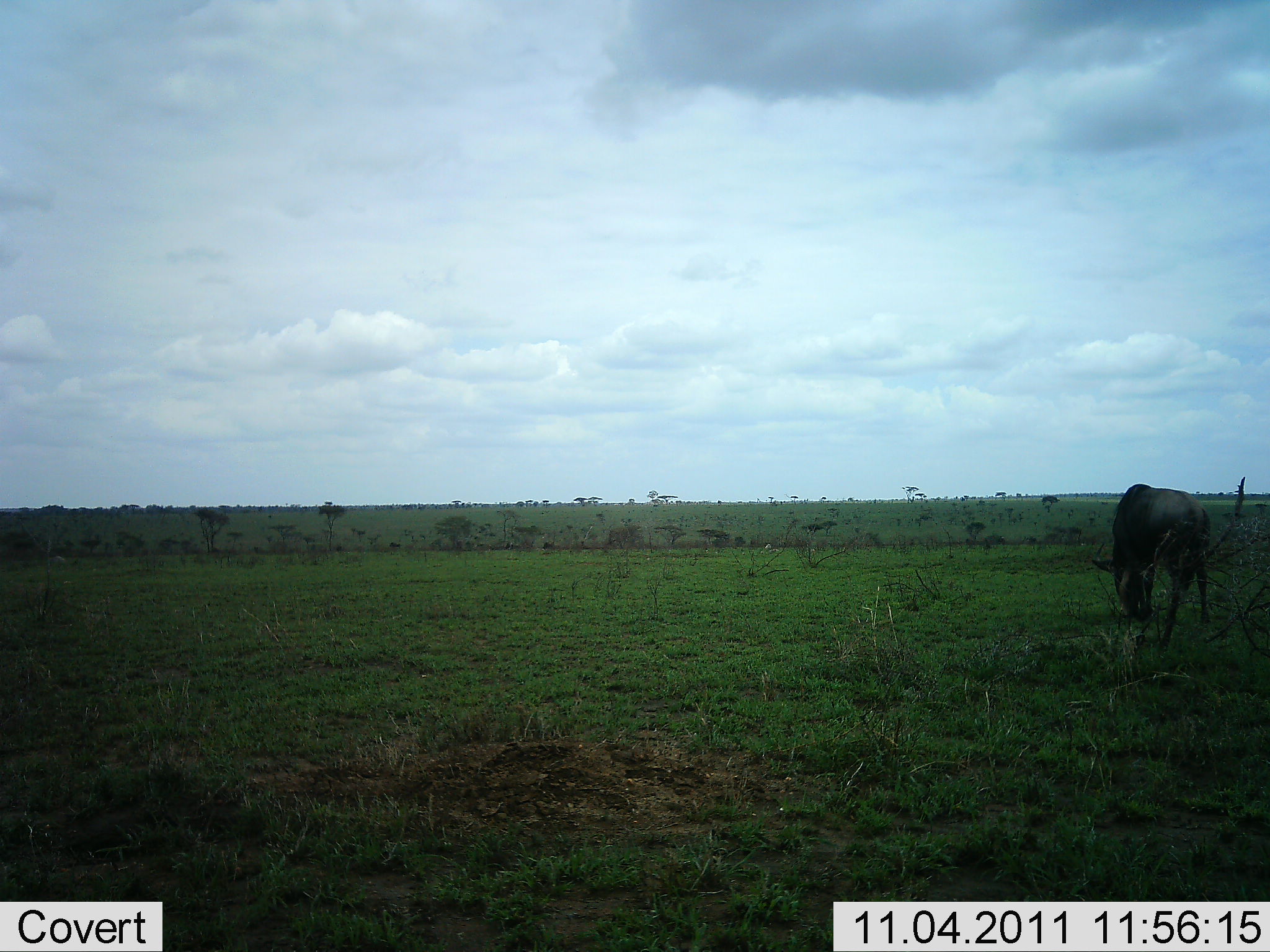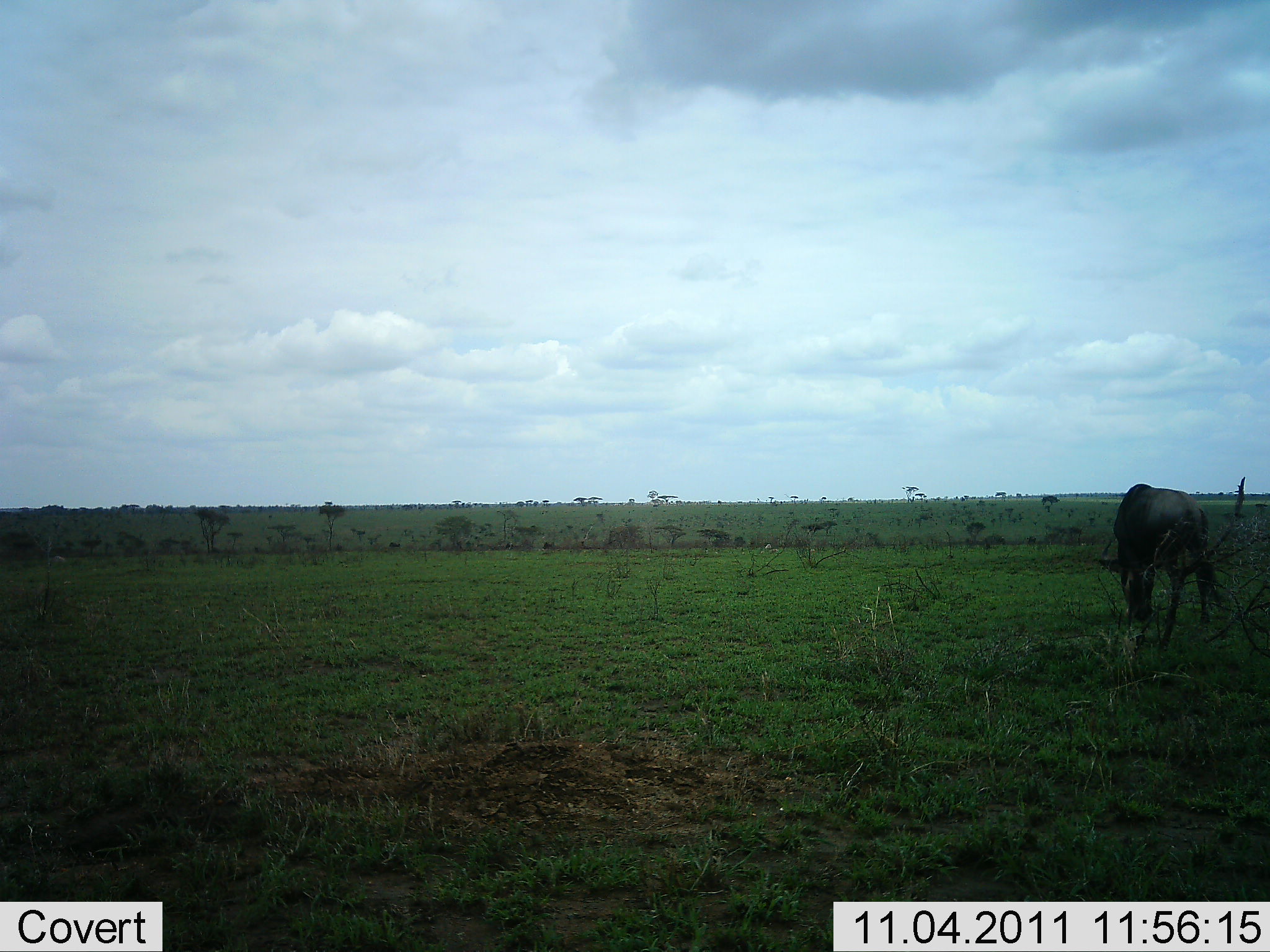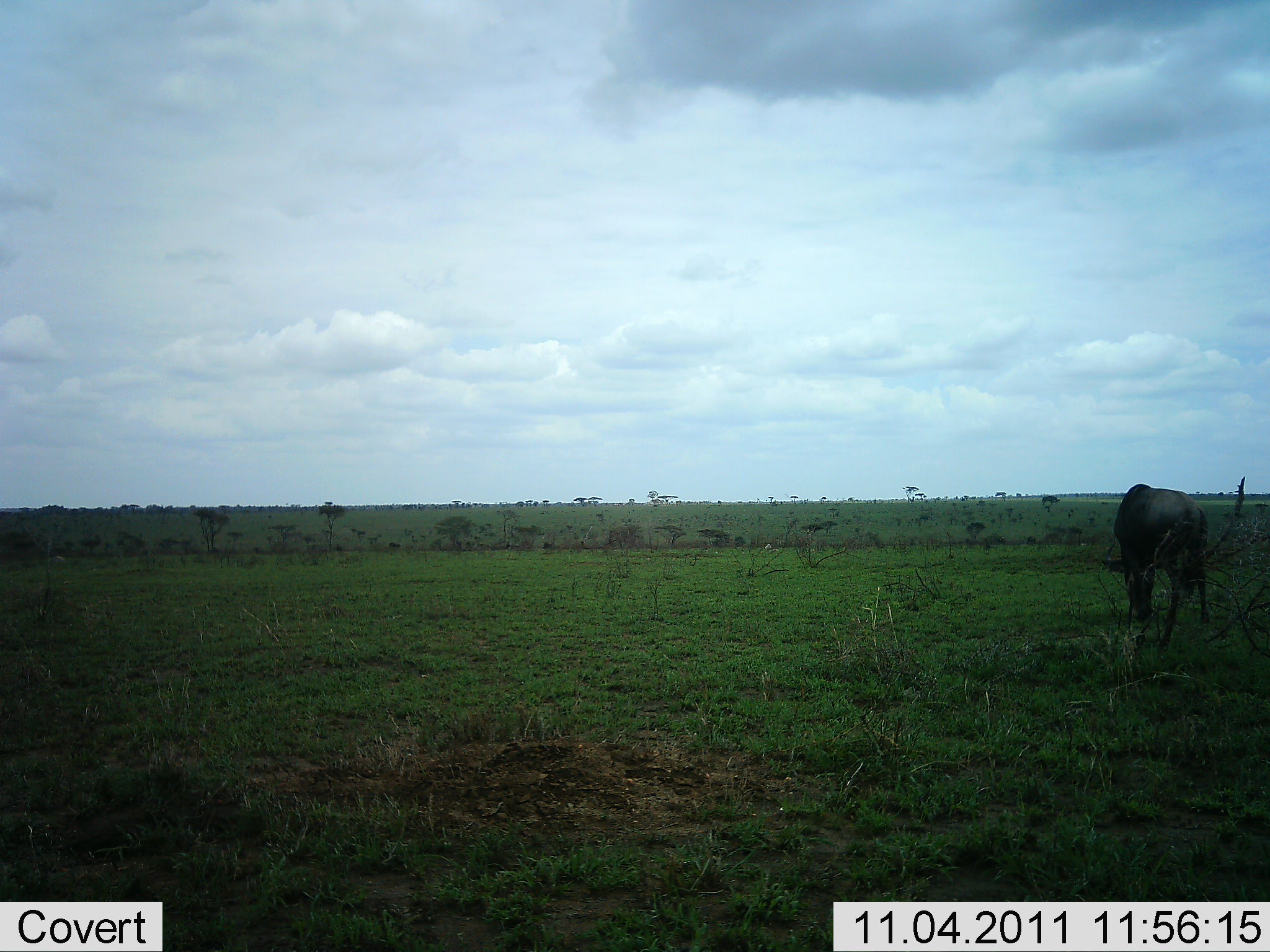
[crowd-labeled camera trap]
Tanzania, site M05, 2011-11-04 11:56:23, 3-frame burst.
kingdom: Animalia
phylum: Chordata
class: Mammalia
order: Artiodactyla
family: Bovidae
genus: Connochaetes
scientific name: Connochaetes taurinus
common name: blue wildebeest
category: wildebeest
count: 1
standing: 38%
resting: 0%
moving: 0%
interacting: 0%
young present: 0%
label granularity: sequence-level